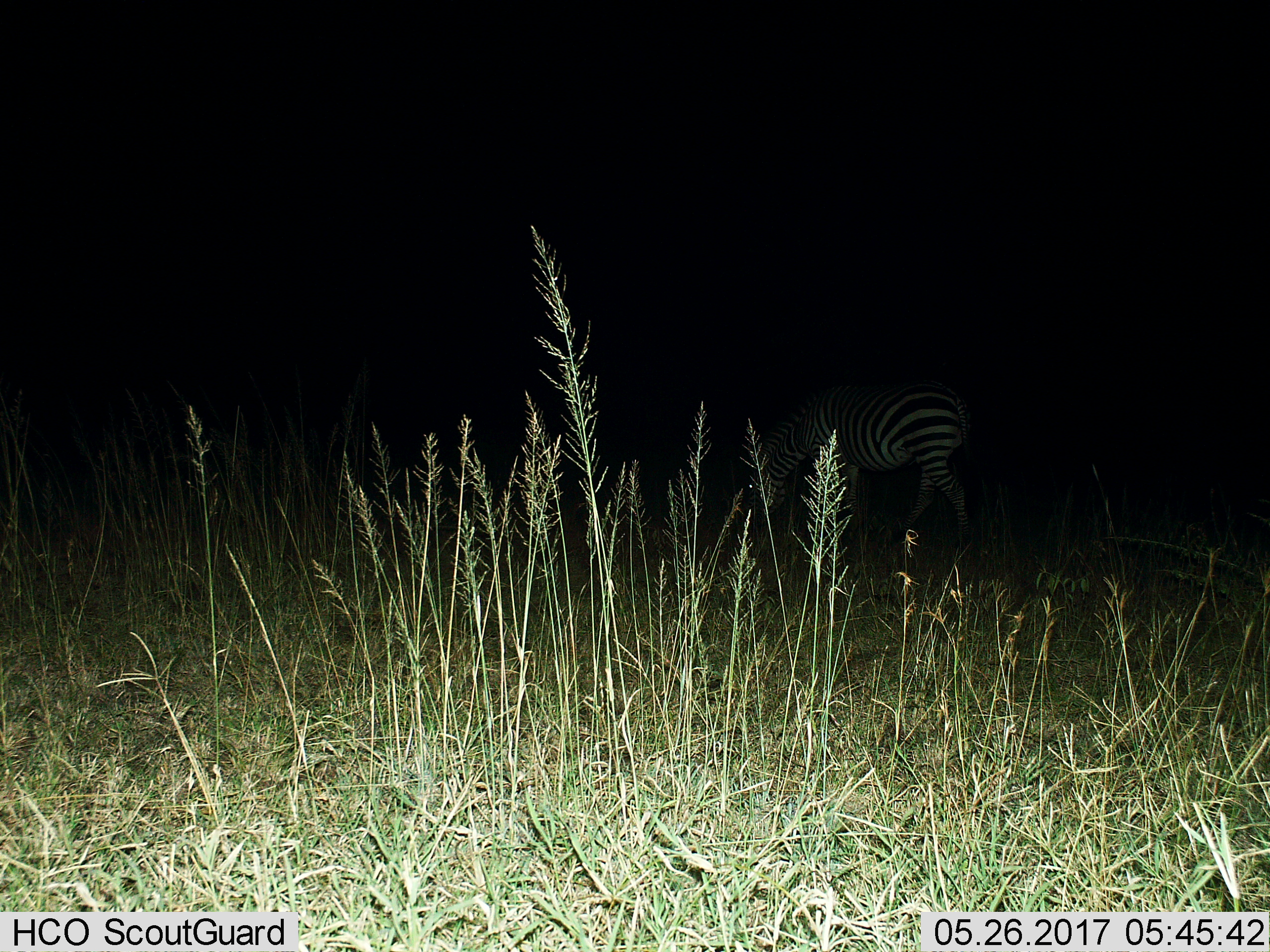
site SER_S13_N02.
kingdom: Animalia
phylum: Chordata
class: Mammalia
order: Perissodactyla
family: Equidae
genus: Equus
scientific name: Equus quagga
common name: plains zebra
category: zebraplains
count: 1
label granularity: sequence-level